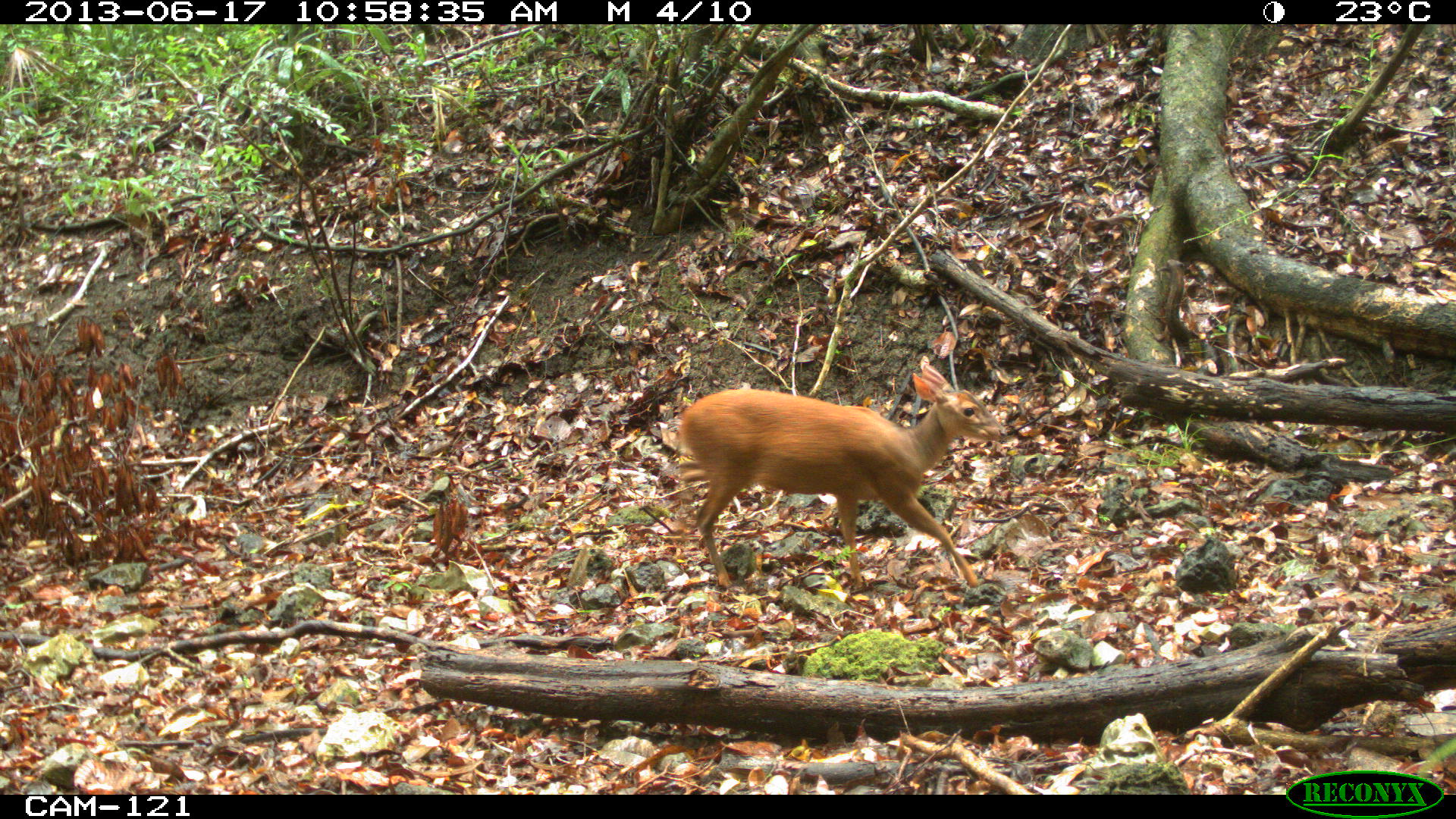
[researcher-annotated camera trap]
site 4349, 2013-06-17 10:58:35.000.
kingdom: Animalia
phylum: Chordata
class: Mammalia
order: Artiodactyla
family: Cervidae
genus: Mazama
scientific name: Mazama temama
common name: central american red brocket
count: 1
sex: female